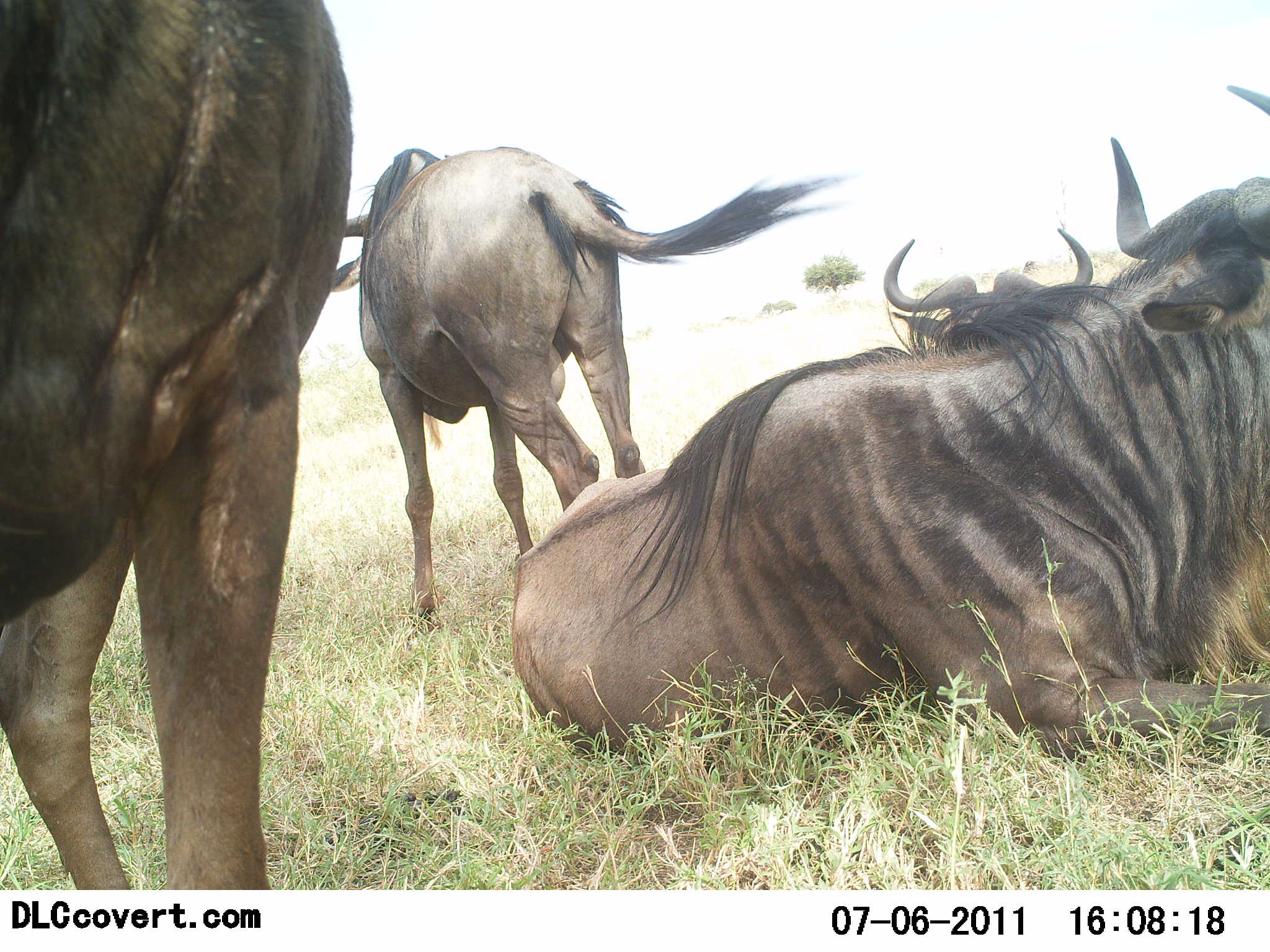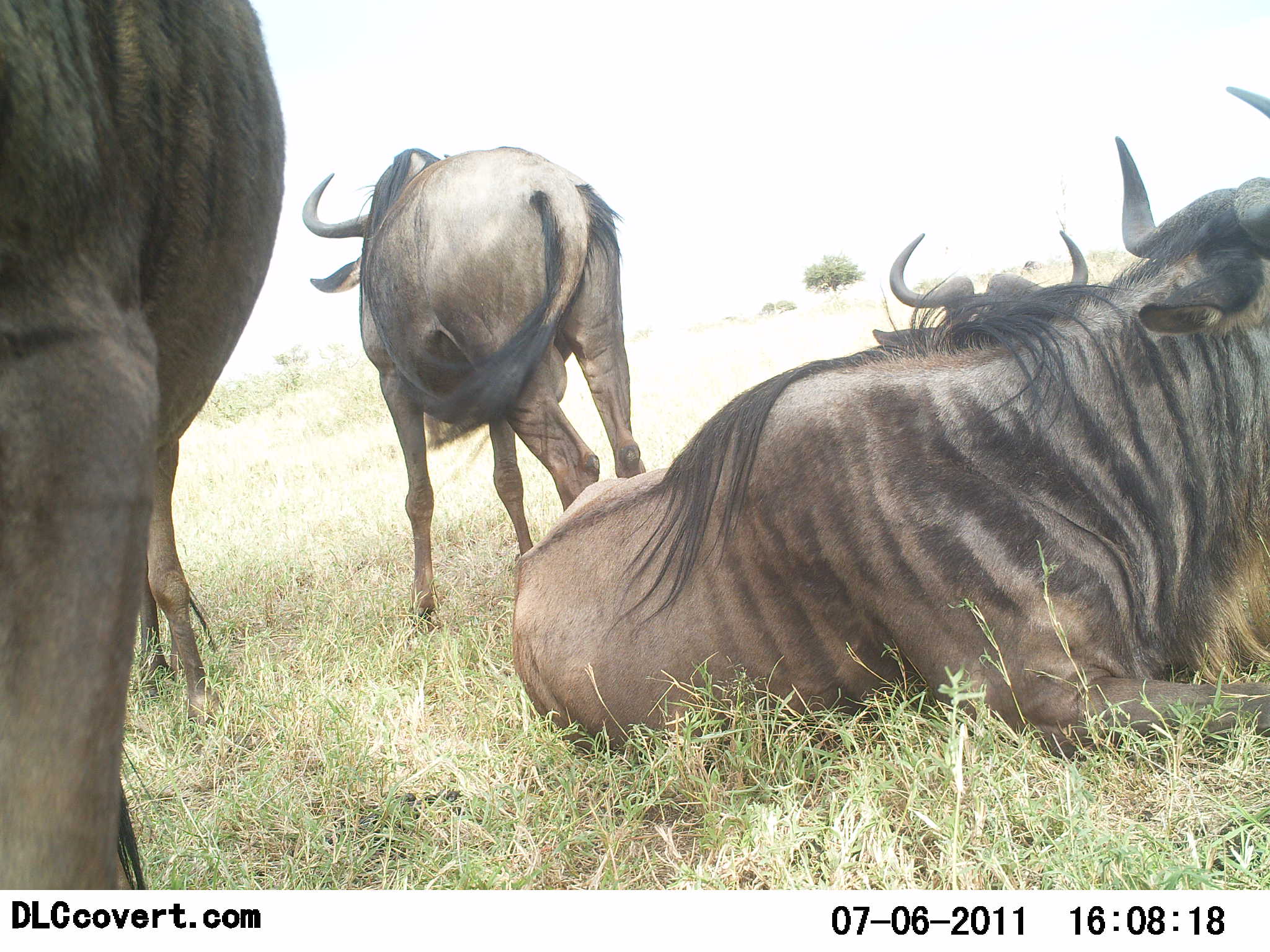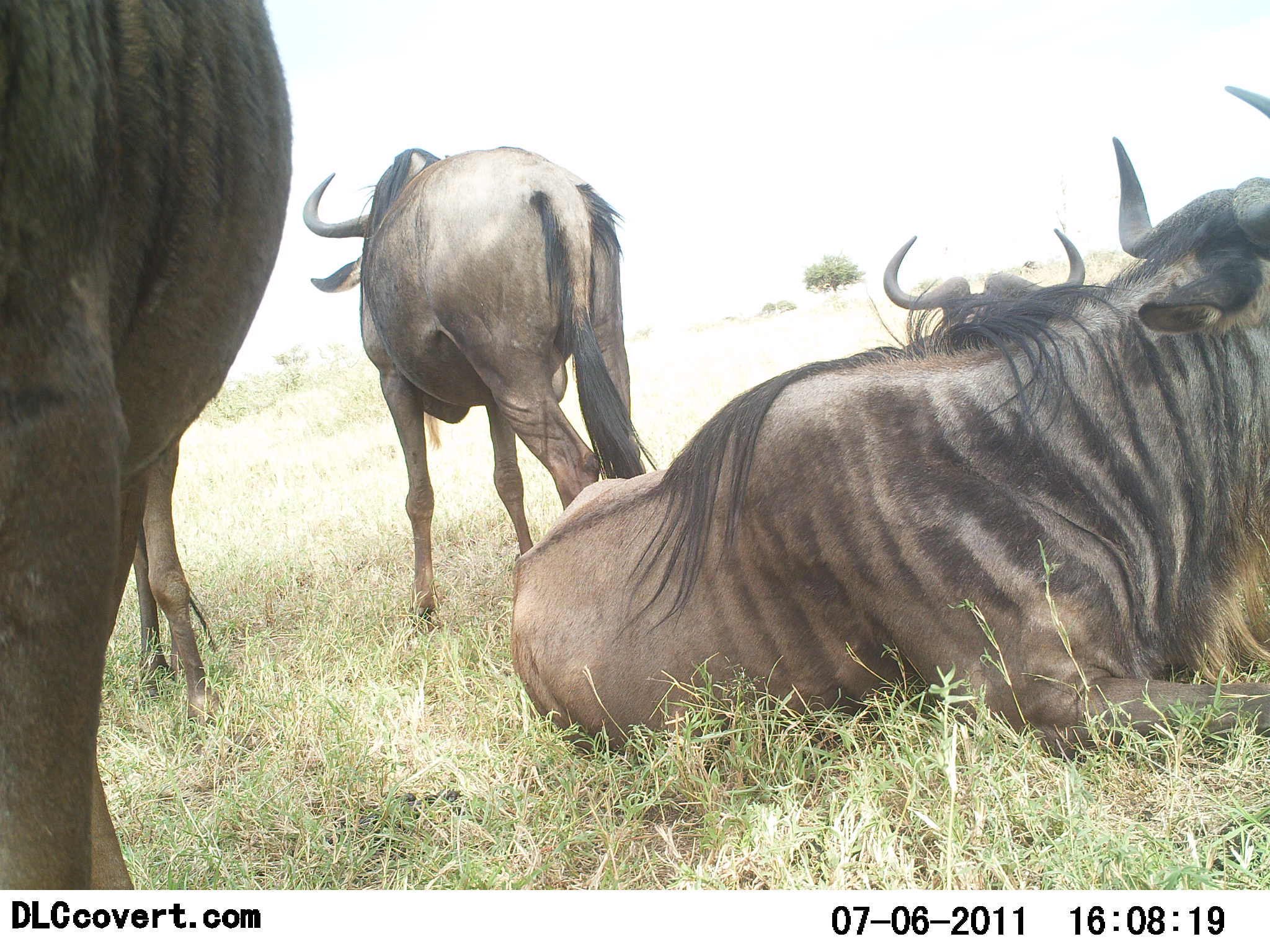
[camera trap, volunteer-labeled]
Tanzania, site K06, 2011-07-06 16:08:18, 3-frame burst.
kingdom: Animalia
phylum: Chordata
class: Mammalia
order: Artiodactyla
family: Bovidae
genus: Connochaetes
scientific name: Connochaetes taurinus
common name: blue wildebeest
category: wildebeest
Wildebeest (blue wildebeest) (Connochaetes taurinus), count 4. Behavior (volunteer vote fractions): standing 85%, resting 100%, moving 0%, interacting 0%. Young present (vote fraction): 0%. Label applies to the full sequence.